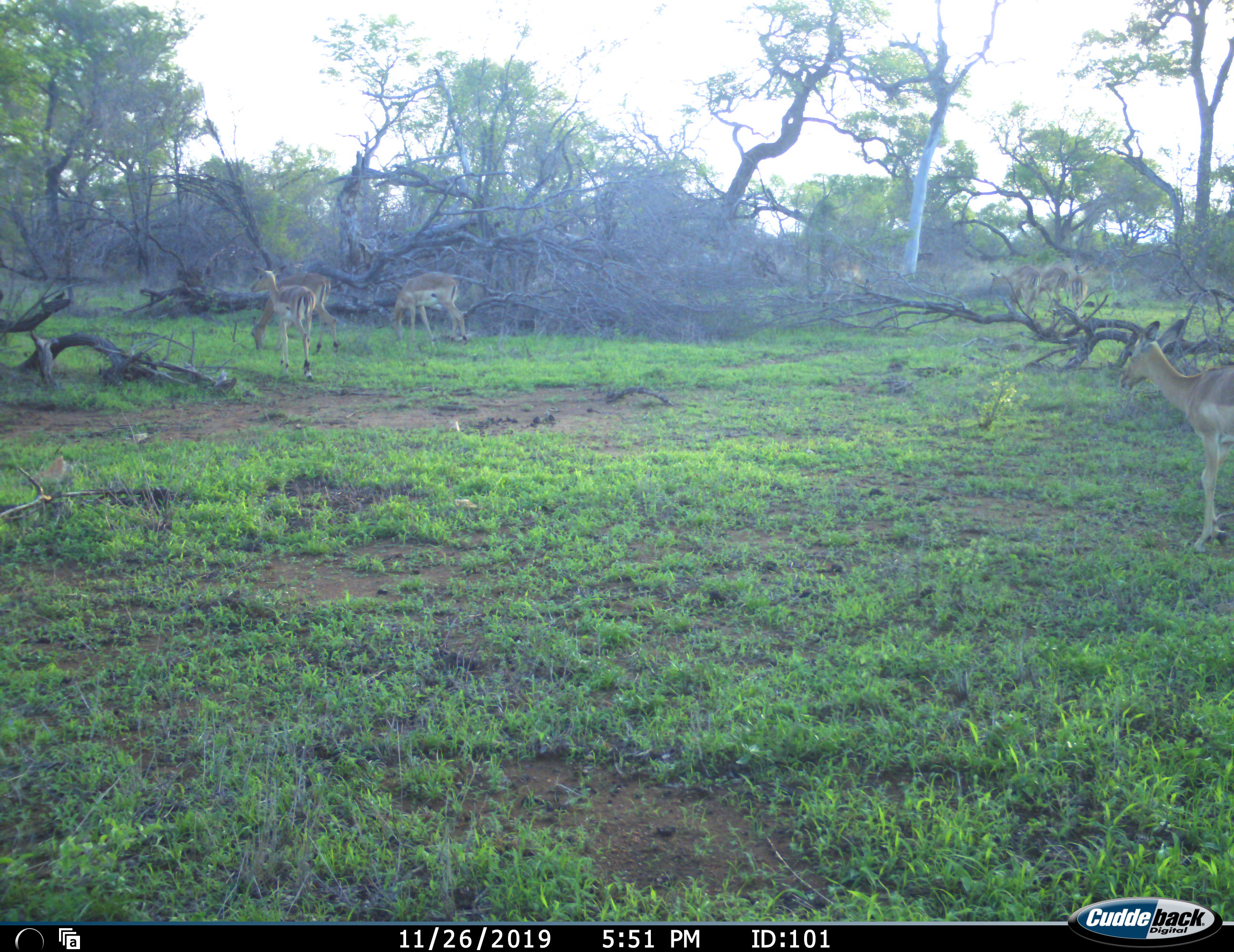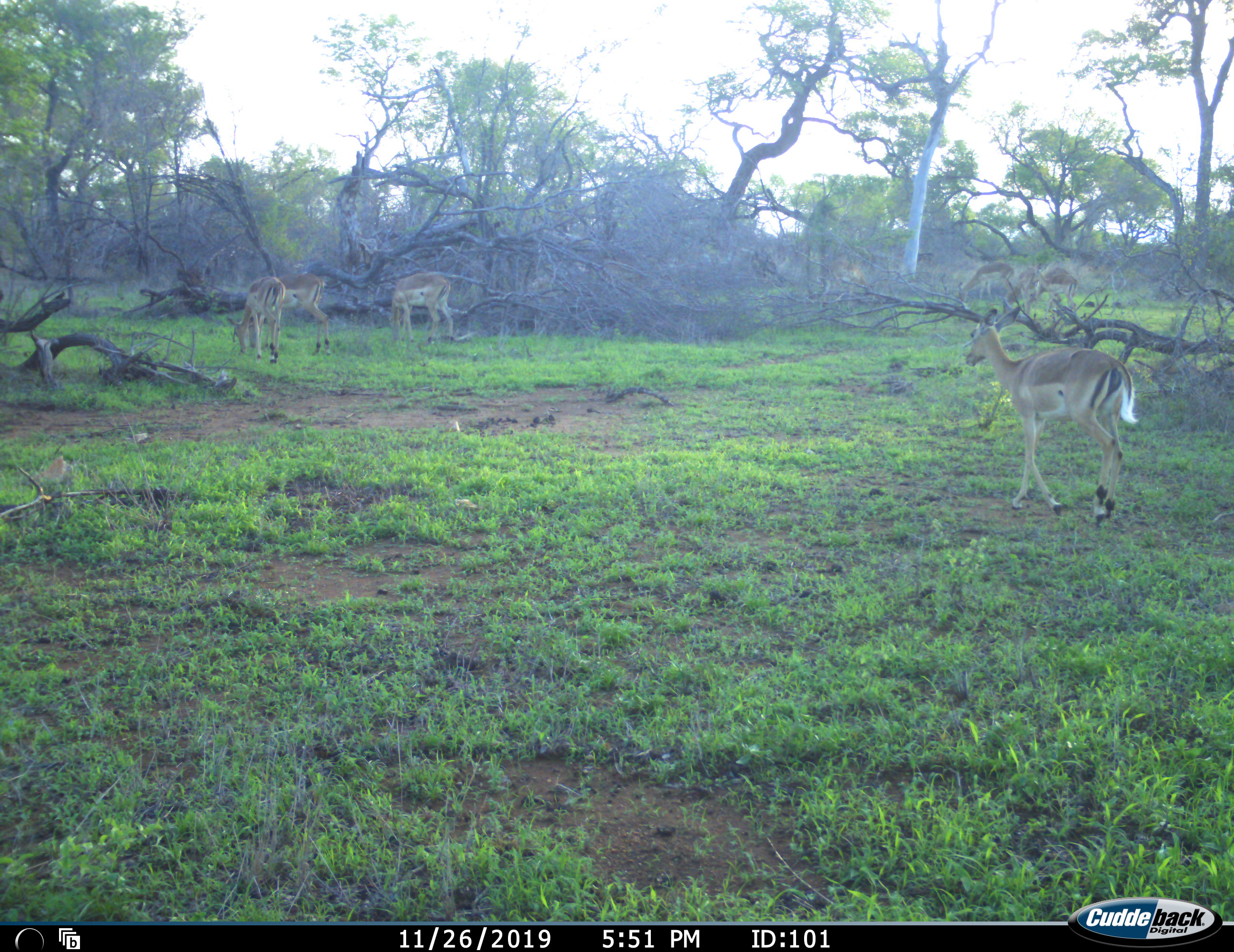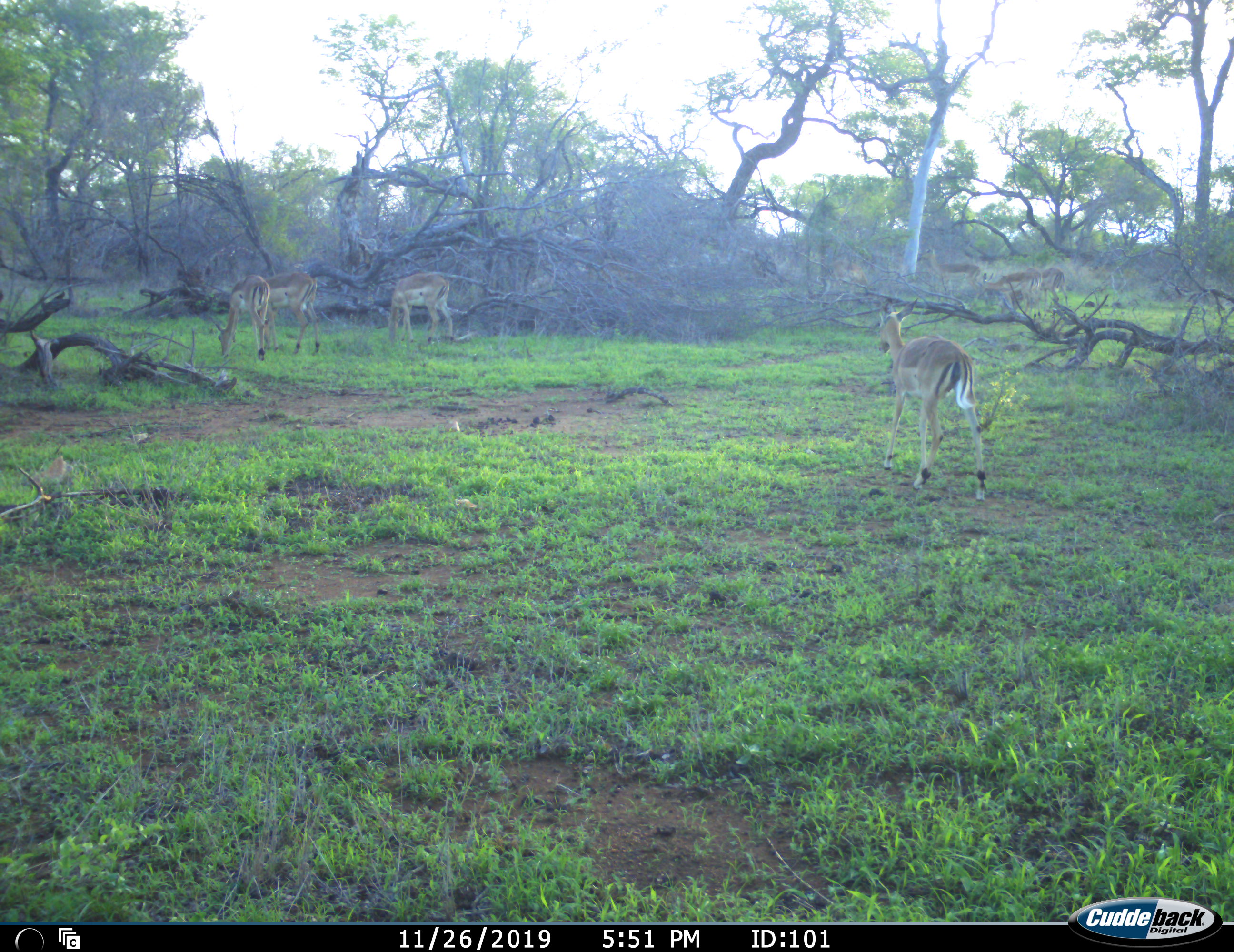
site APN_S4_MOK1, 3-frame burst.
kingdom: Animalia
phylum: Chordata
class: Mammalia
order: Artiodactyla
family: Bovidae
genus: Aepyceros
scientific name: Aepyceros melampus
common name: impala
Impala (Aepyceros melampus), count 7. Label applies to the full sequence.